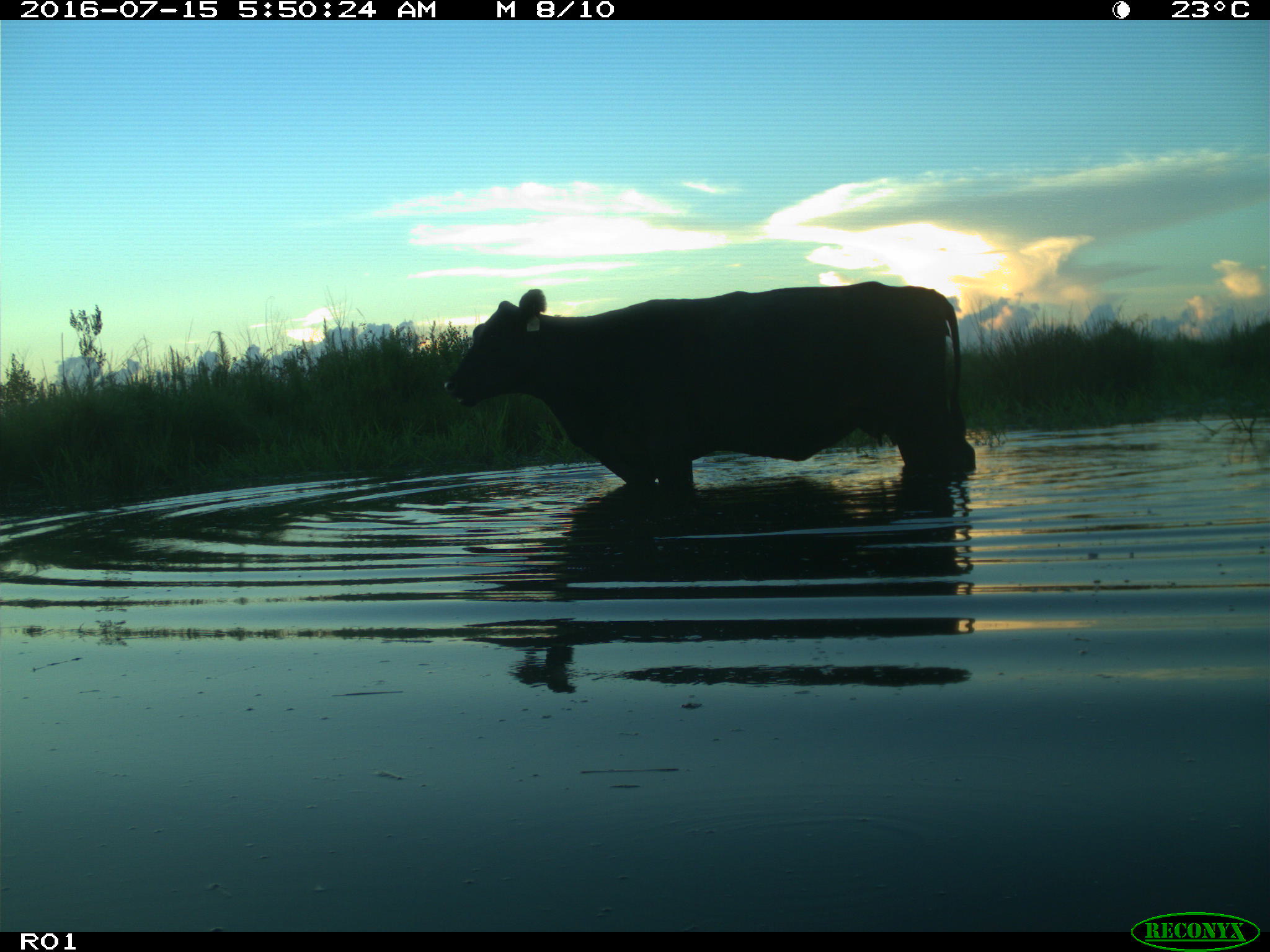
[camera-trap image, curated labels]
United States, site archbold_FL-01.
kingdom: Animalia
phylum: Chordata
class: Mammalia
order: Artiodactyla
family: Bovidae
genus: Bos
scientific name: Bos taurus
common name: domestic cow